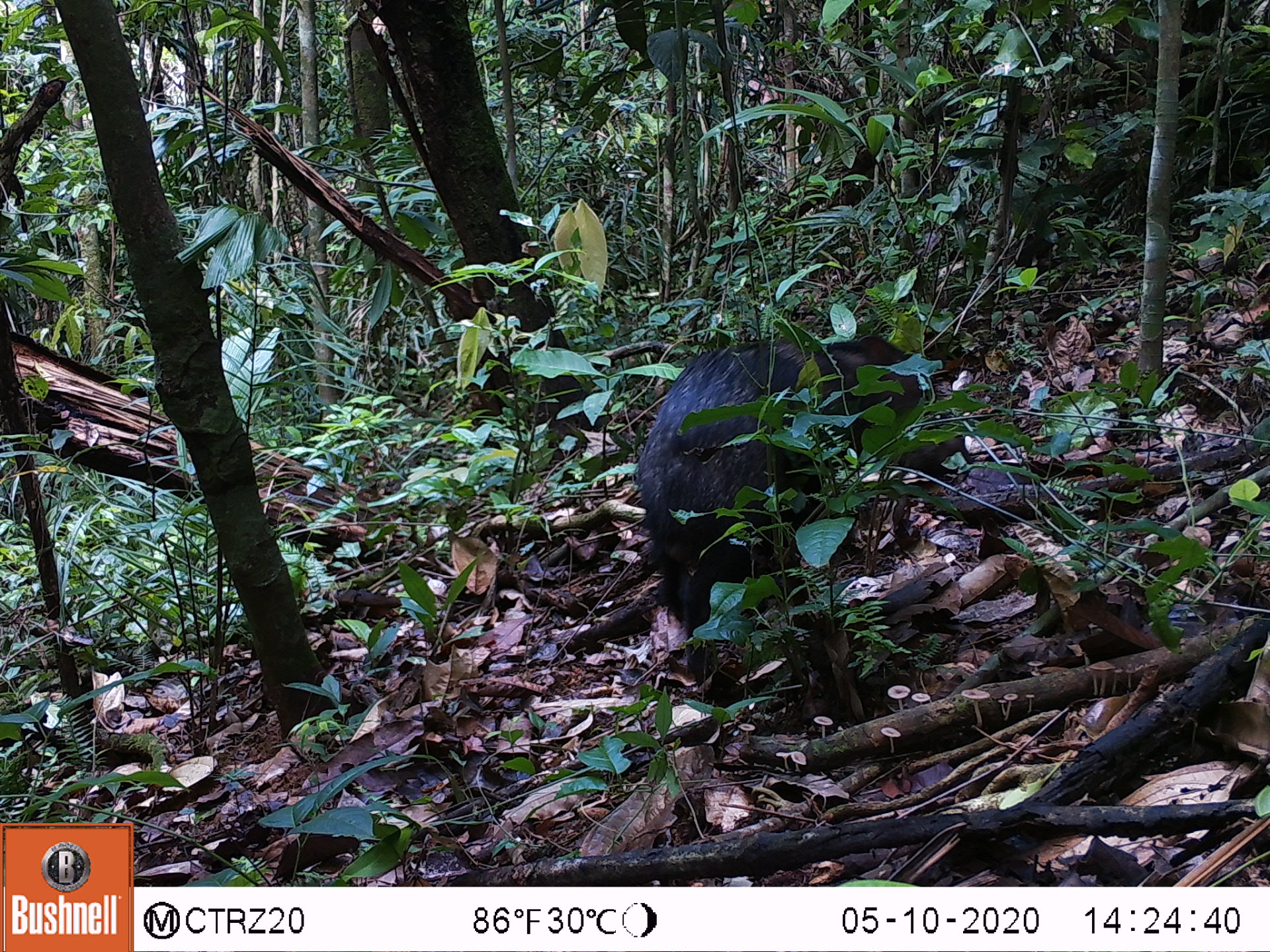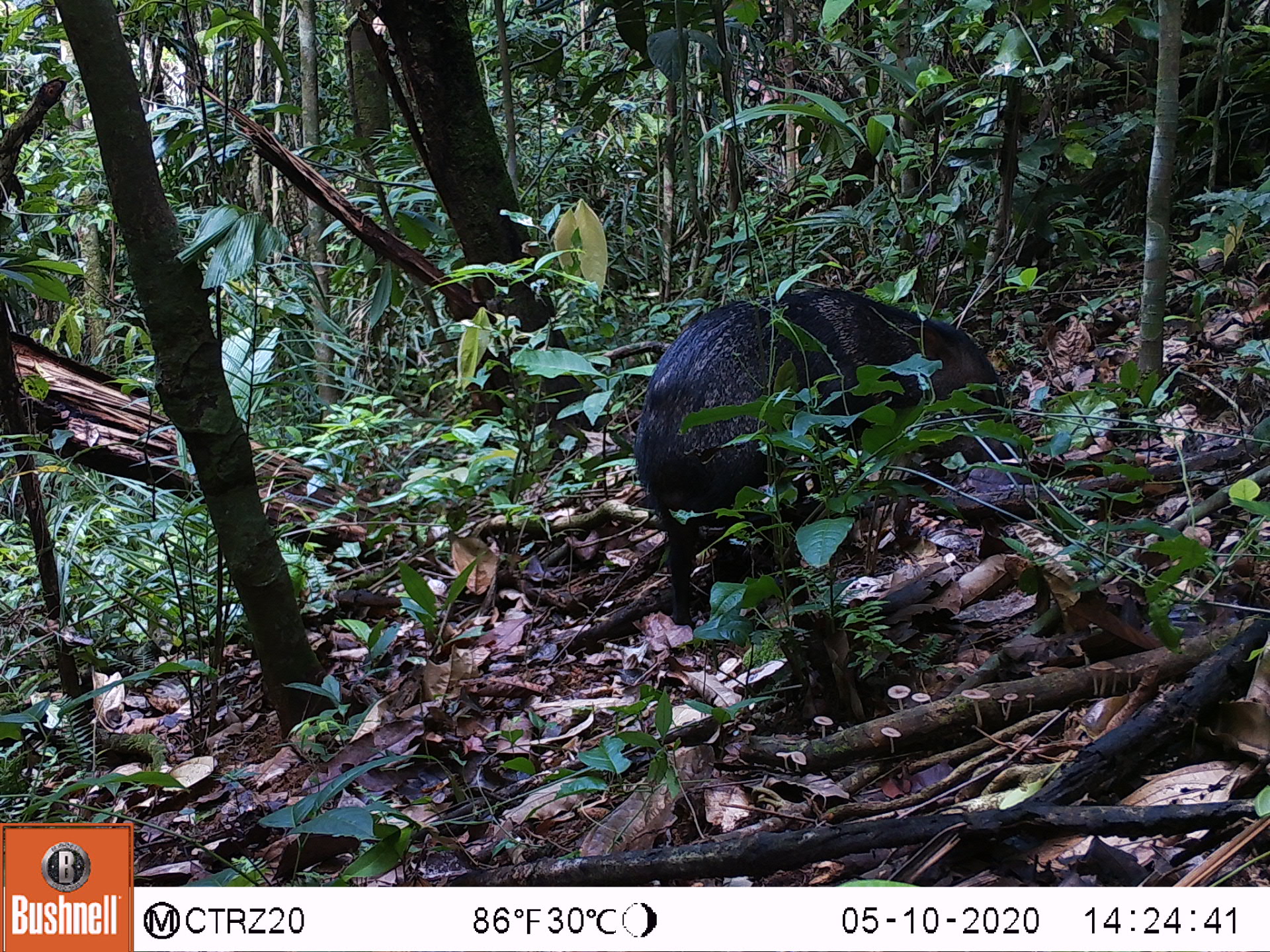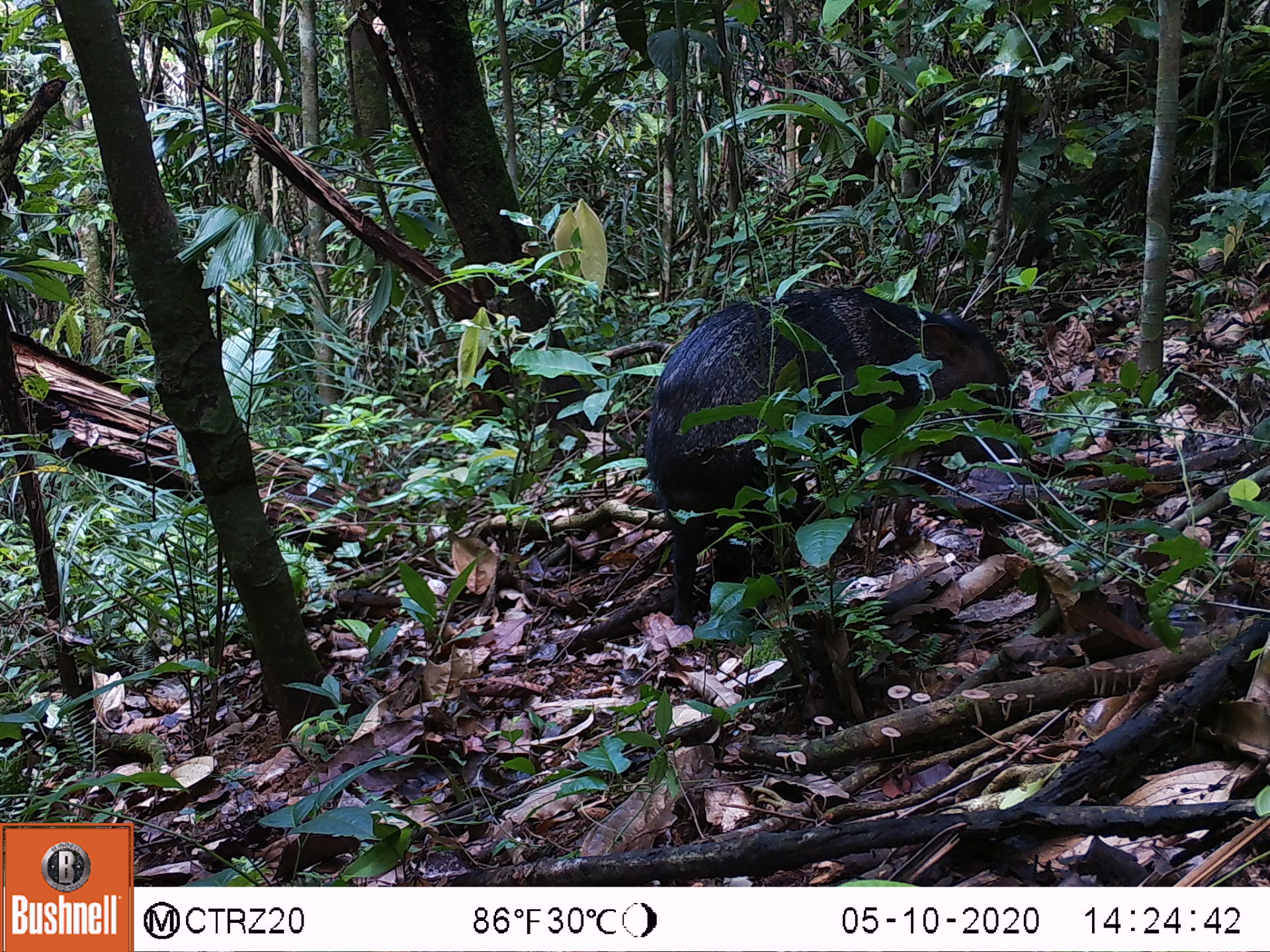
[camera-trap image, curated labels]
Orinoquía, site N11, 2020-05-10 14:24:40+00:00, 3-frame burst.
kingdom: Animalia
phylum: Chordata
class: Mammalia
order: Artiodactyla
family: Tayassuidae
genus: Pecari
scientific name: Pecari tajacu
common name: collared peccary